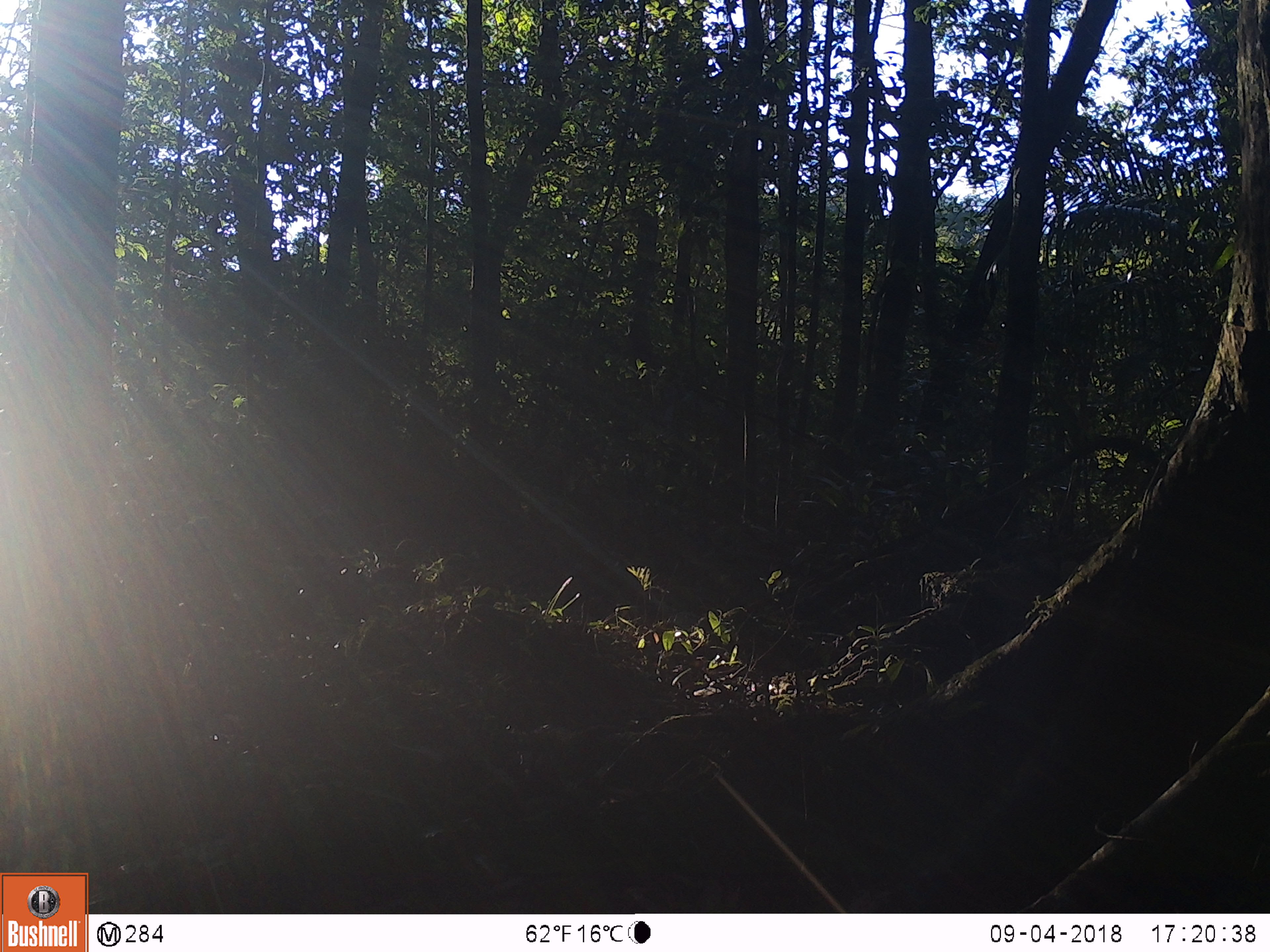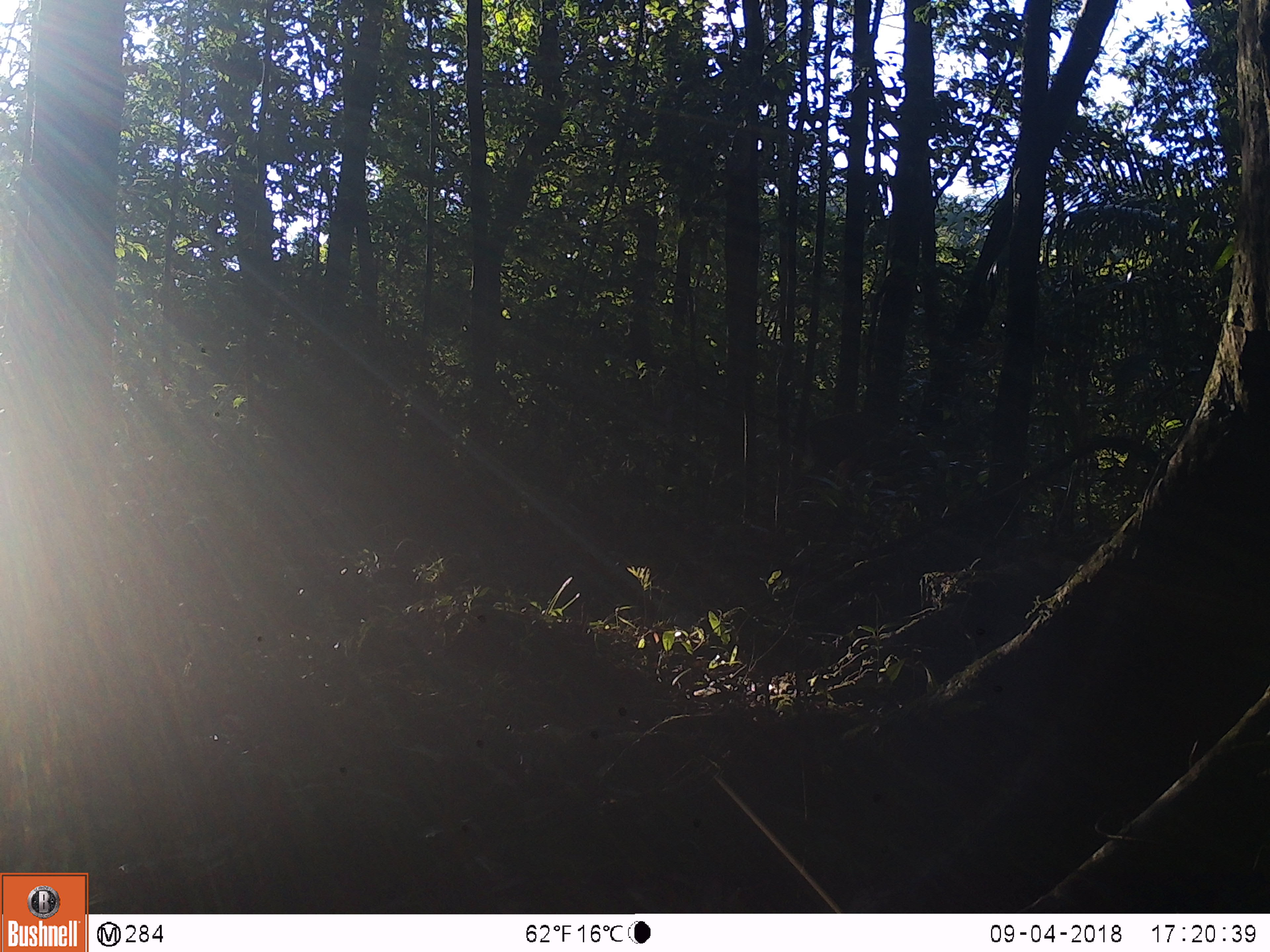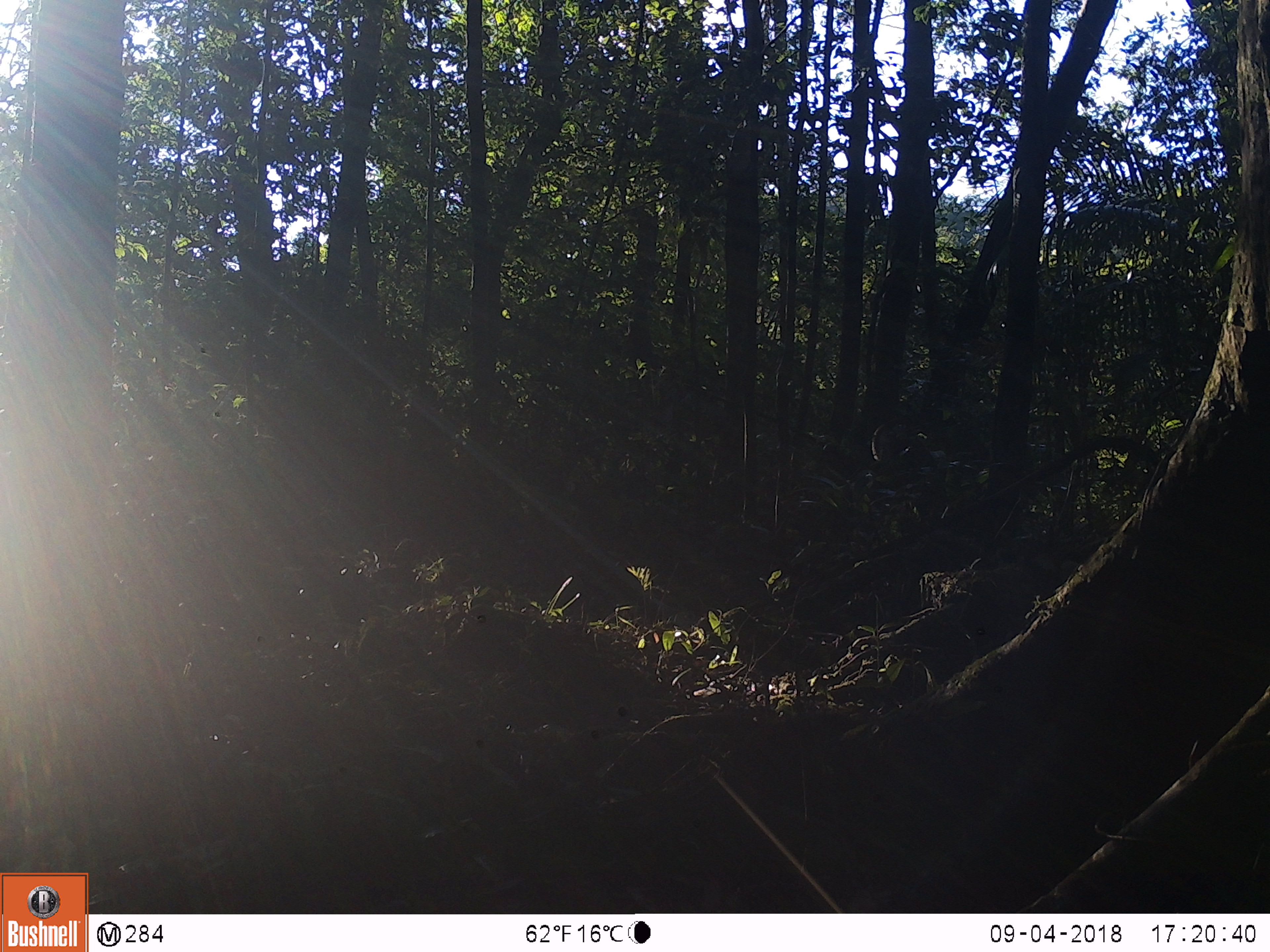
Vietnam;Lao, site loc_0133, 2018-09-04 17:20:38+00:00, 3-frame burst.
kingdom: Animalia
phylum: Chordata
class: Mammalia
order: Artiodactyla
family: Cervidae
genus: Muntiacus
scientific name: Muntiacus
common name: muntjacs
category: unidentified muntjac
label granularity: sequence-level